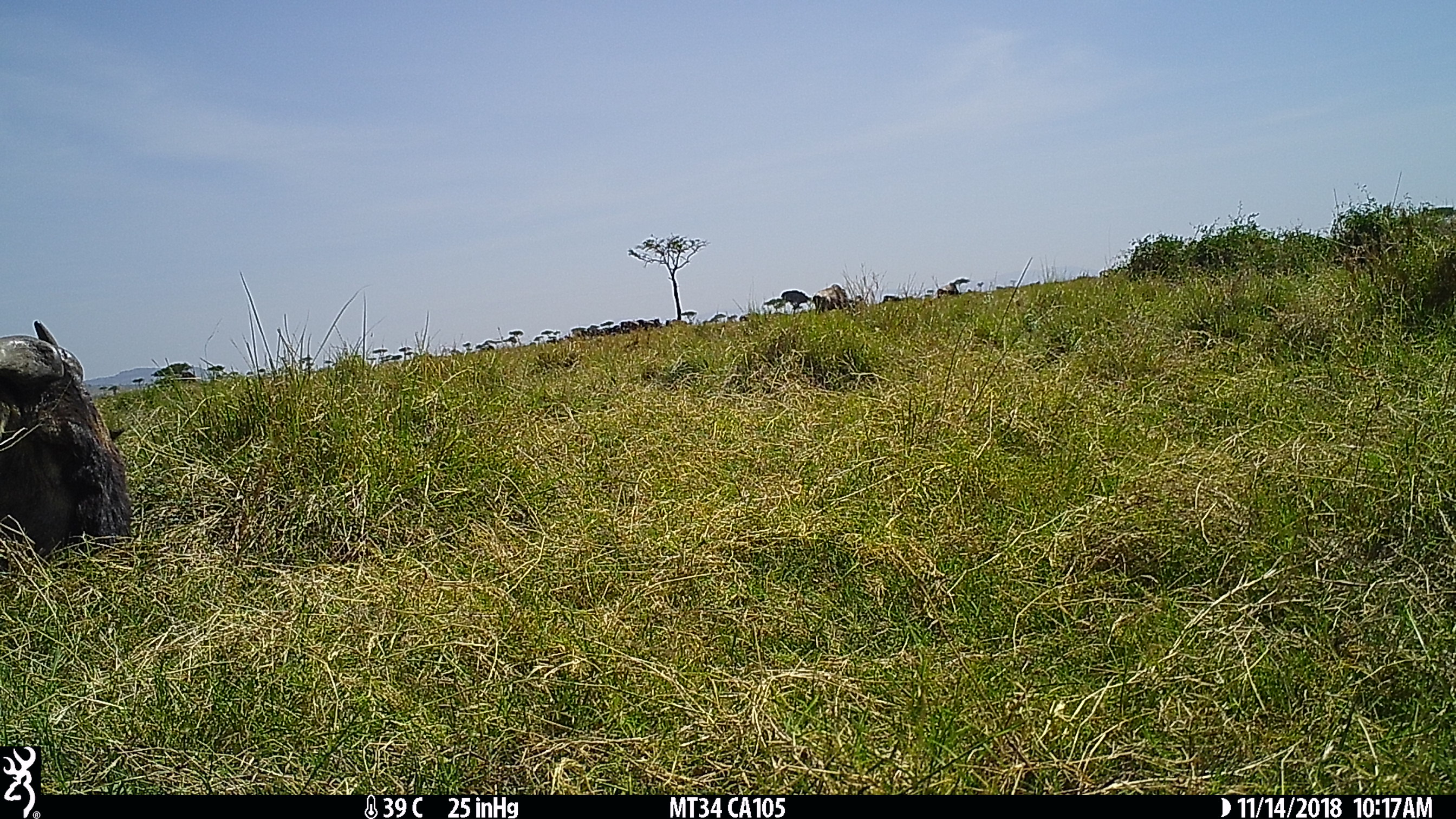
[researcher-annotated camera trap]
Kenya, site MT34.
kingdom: Animalia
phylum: Chordata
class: Mammalia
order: Artiodactyla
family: Bovidae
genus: Connochaetes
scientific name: Connochaetes taurinus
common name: blue wildebeest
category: wildebeest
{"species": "wildebeest (blue wildebeest) (Connochaetes taurinus)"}